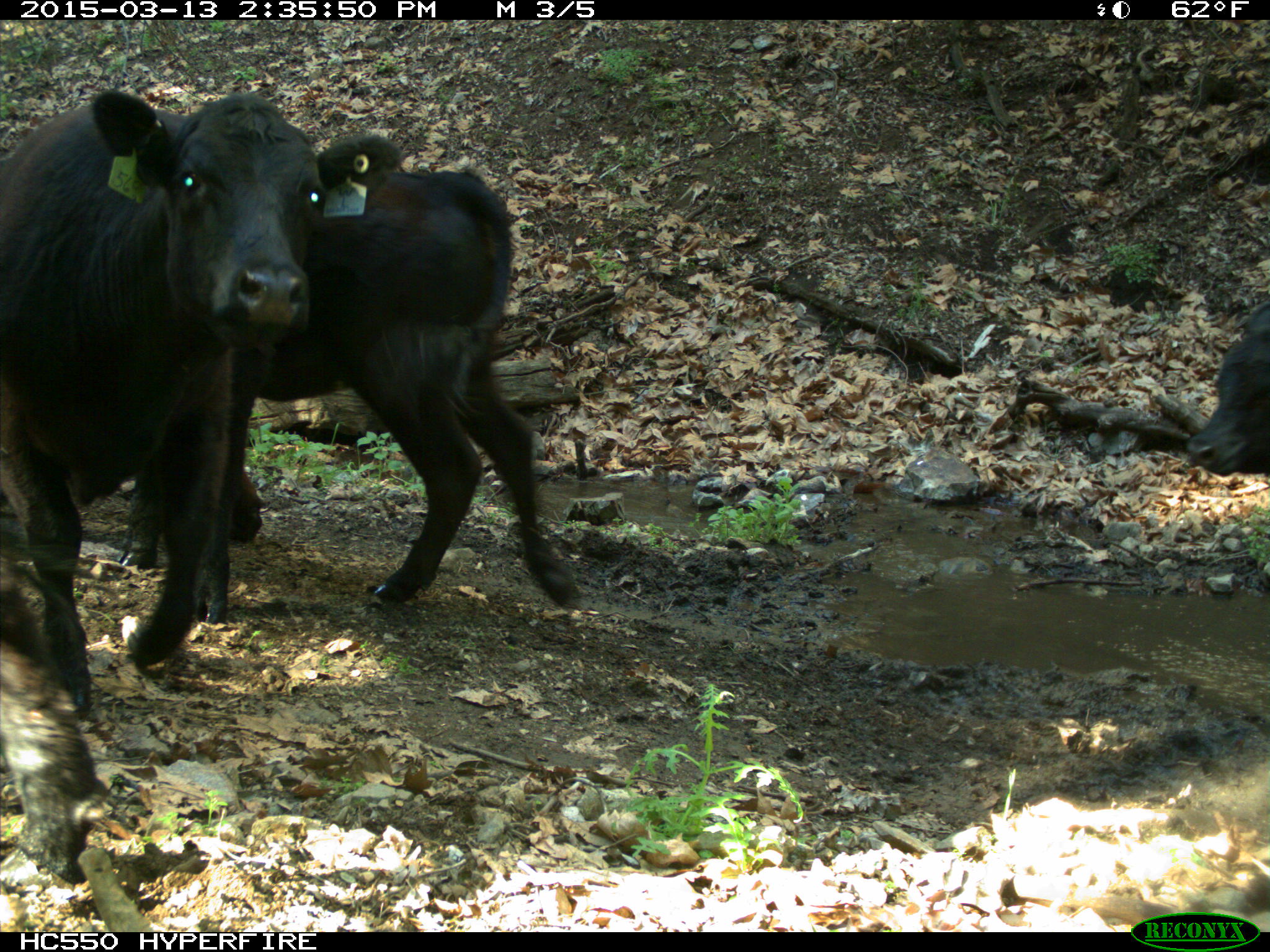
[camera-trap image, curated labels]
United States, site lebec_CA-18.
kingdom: Animalia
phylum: Chordata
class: Mammalia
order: Artiodactyla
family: Bovidae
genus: Bos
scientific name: Bos taurus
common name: domestic cow